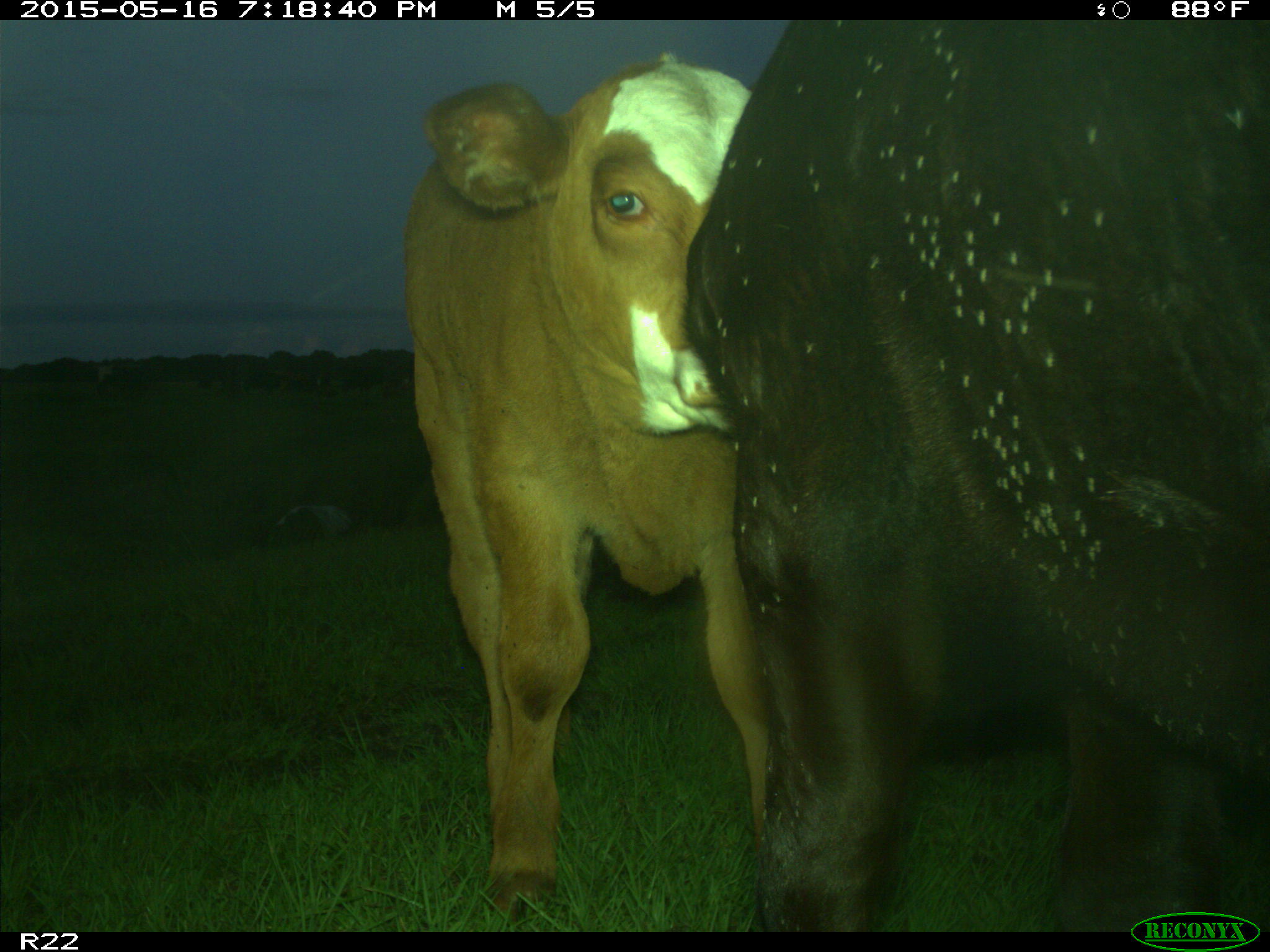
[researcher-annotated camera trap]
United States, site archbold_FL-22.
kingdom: Animalia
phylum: Chordata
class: Mammalia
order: Artiodactyla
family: Bovidae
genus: Bos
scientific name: Bos taurus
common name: domestic cow